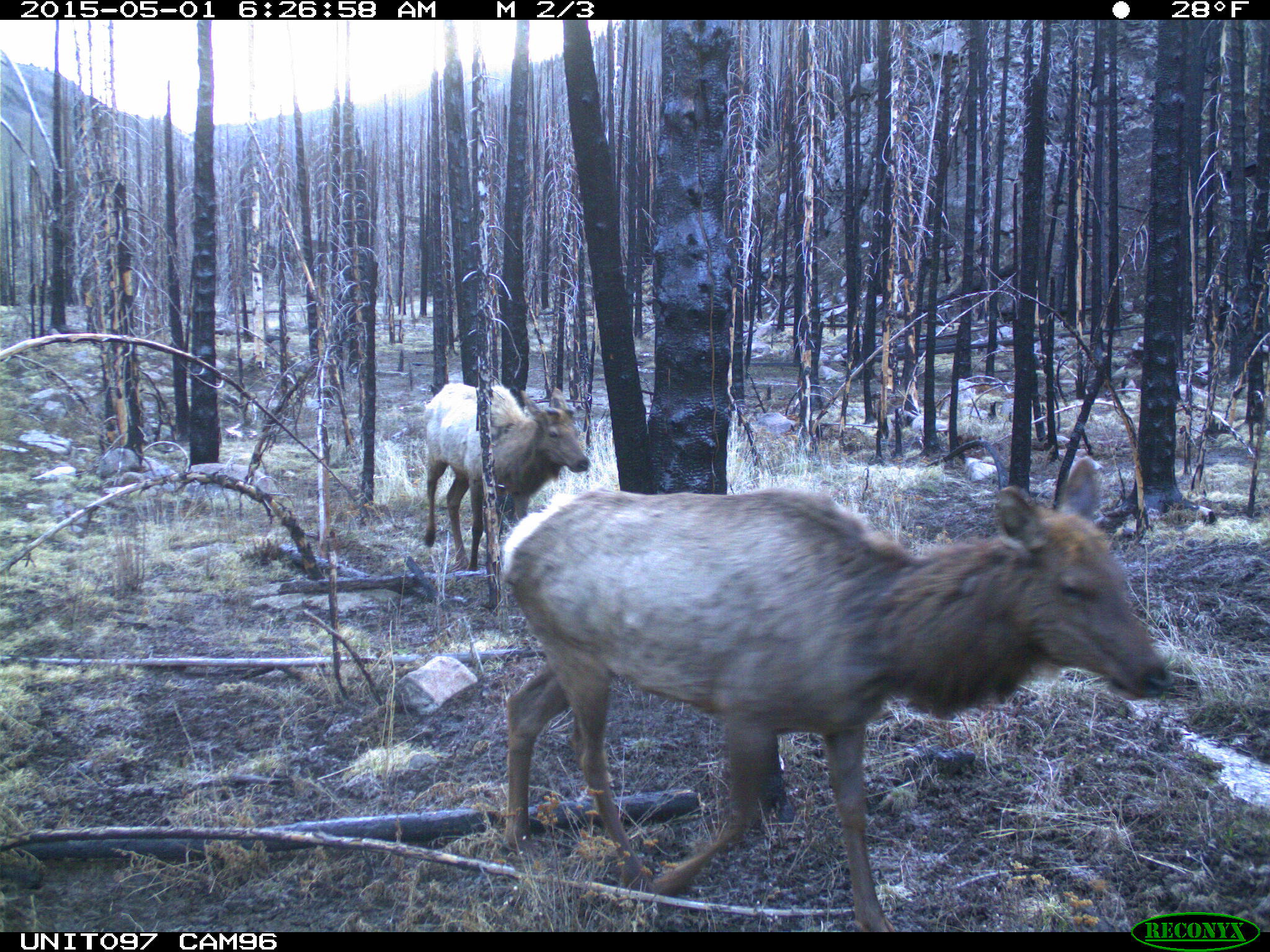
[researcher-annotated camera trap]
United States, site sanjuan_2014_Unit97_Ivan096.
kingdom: Animalia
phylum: Chordata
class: Mammalia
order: Artiodactyla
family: Cervidae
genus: Cervus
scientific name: Cervus elaphus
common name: red deer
Cervus elaphus (red deer).